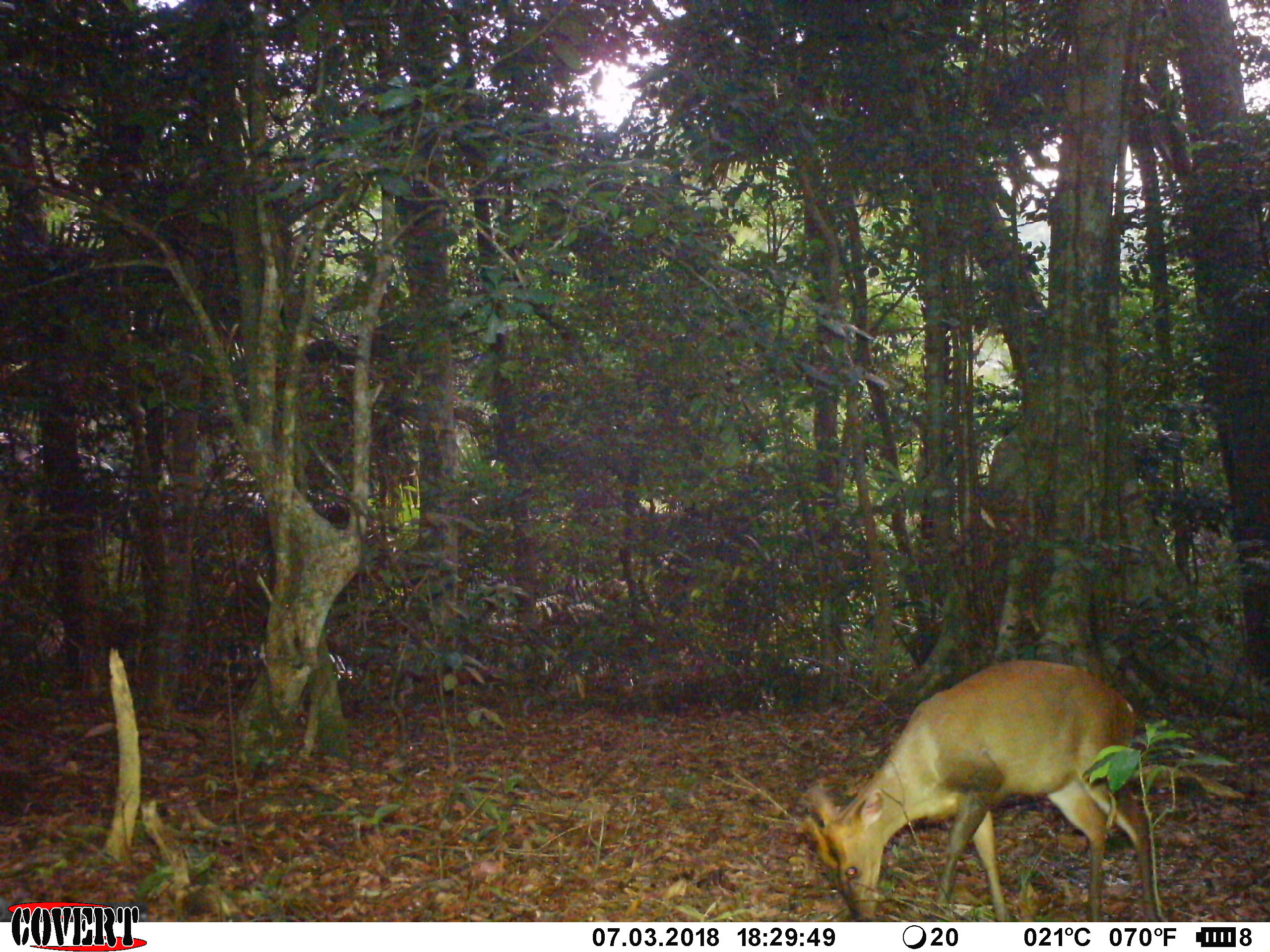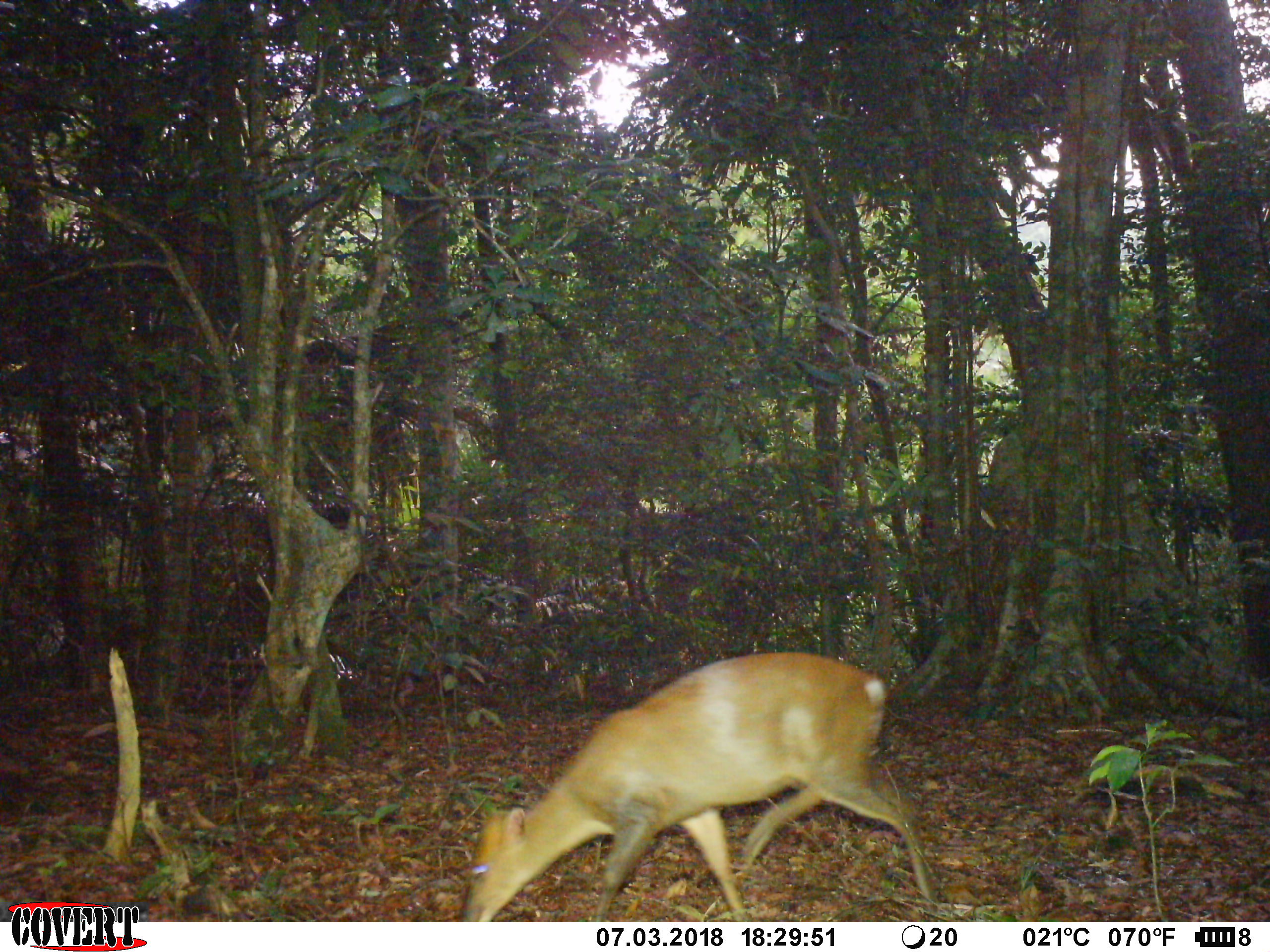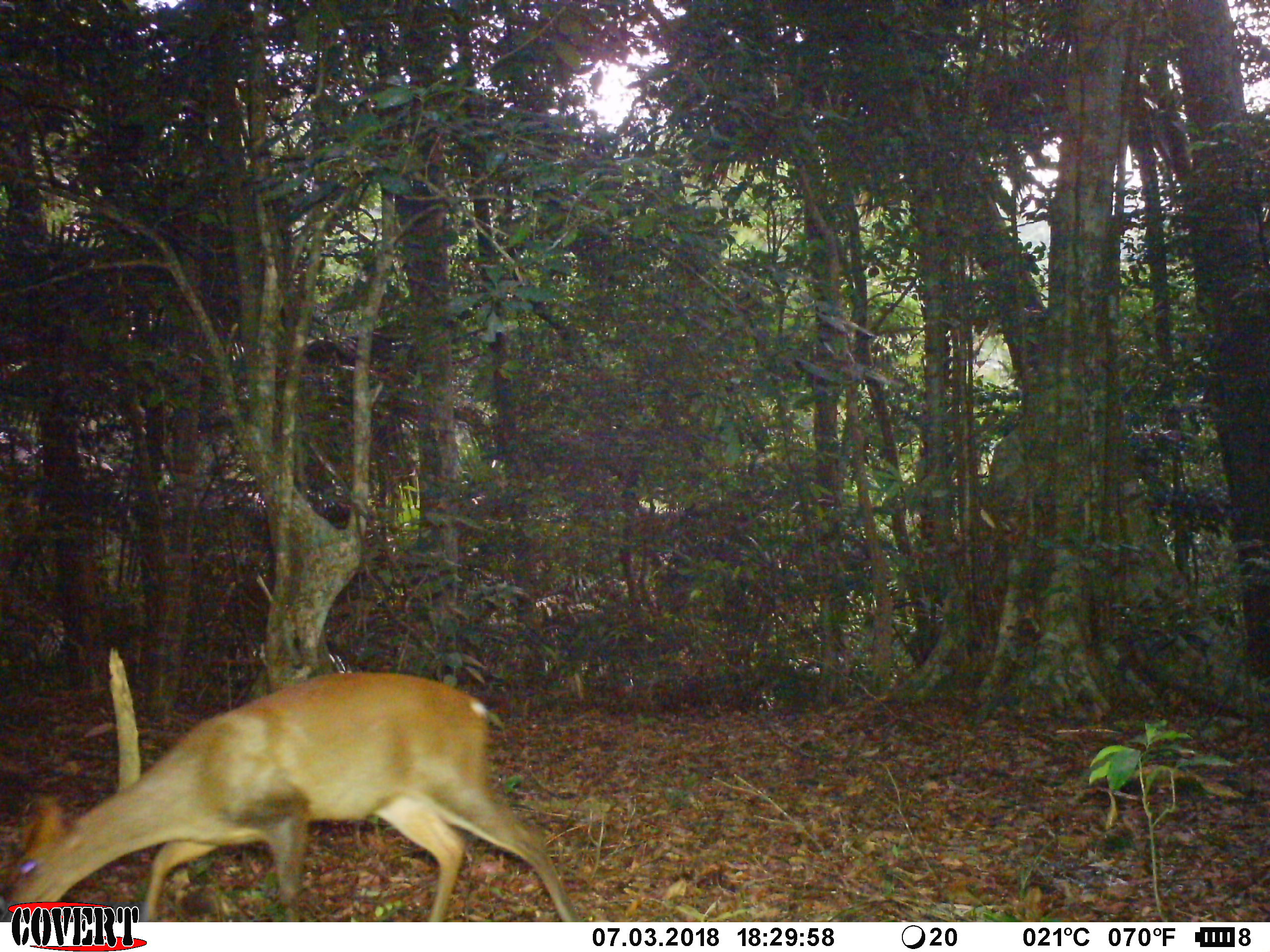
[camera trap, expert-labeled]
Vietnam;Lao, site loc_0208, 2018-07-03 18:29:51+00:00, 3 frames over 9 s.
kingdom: Animalia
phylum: Chordata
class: Mammalia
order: Artiodactyla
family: Cervidae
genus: Muntiacus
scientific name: Muntiacus rooseveltorum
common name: roosevelt's muntjac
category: roosevelts muntjac group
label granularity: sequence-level